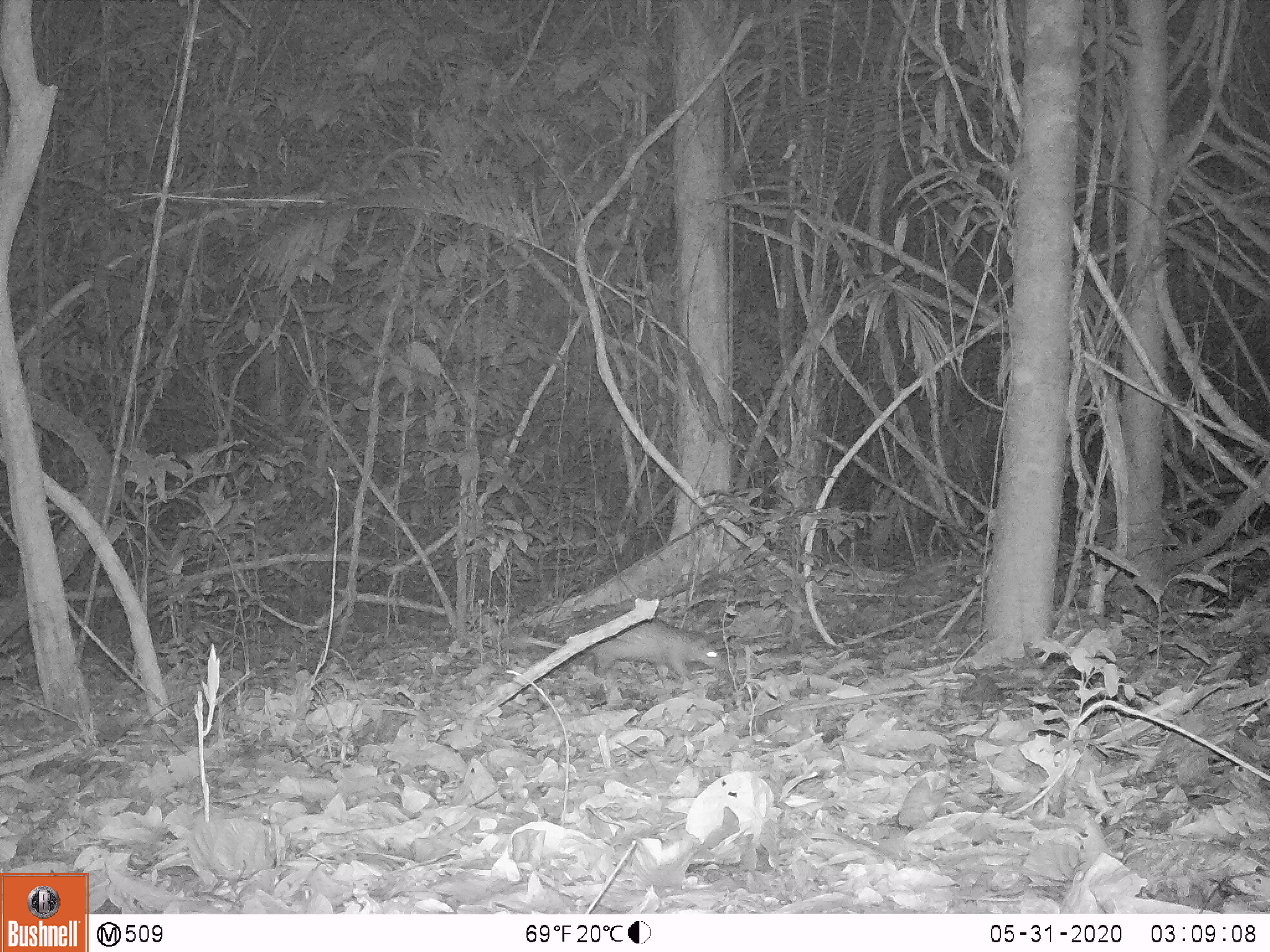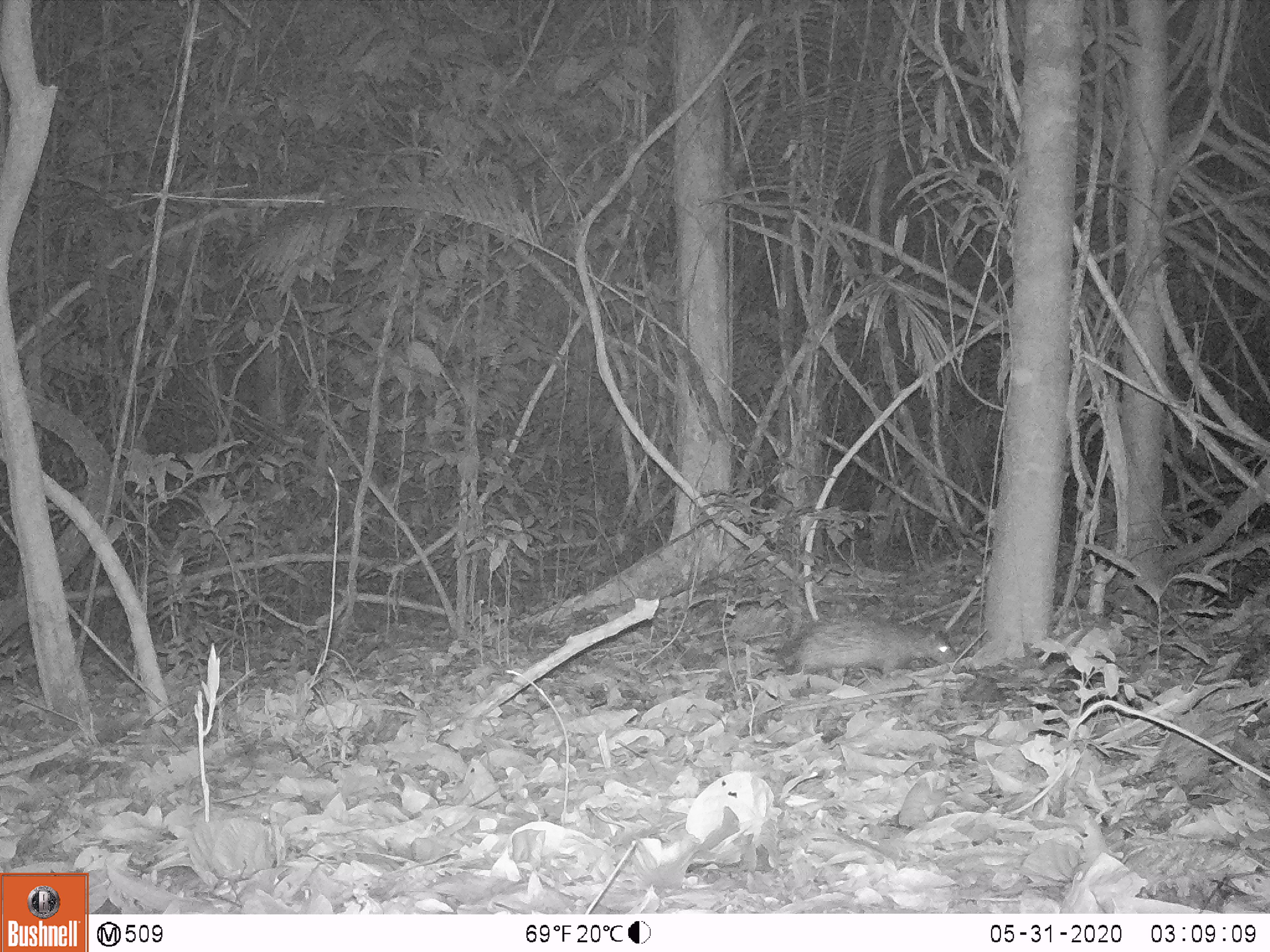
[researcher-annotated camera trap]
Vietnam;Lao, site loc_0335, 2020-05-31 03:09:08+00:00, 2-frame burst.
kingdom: Animalia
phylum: Chordata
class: Mammalia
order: Rodentia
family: Hystricidae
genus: Atherurus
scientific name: Atherurus macrourus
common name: asiatic brush-tailed porcupine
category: asiatic brush tailed porcupine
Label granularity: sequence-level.